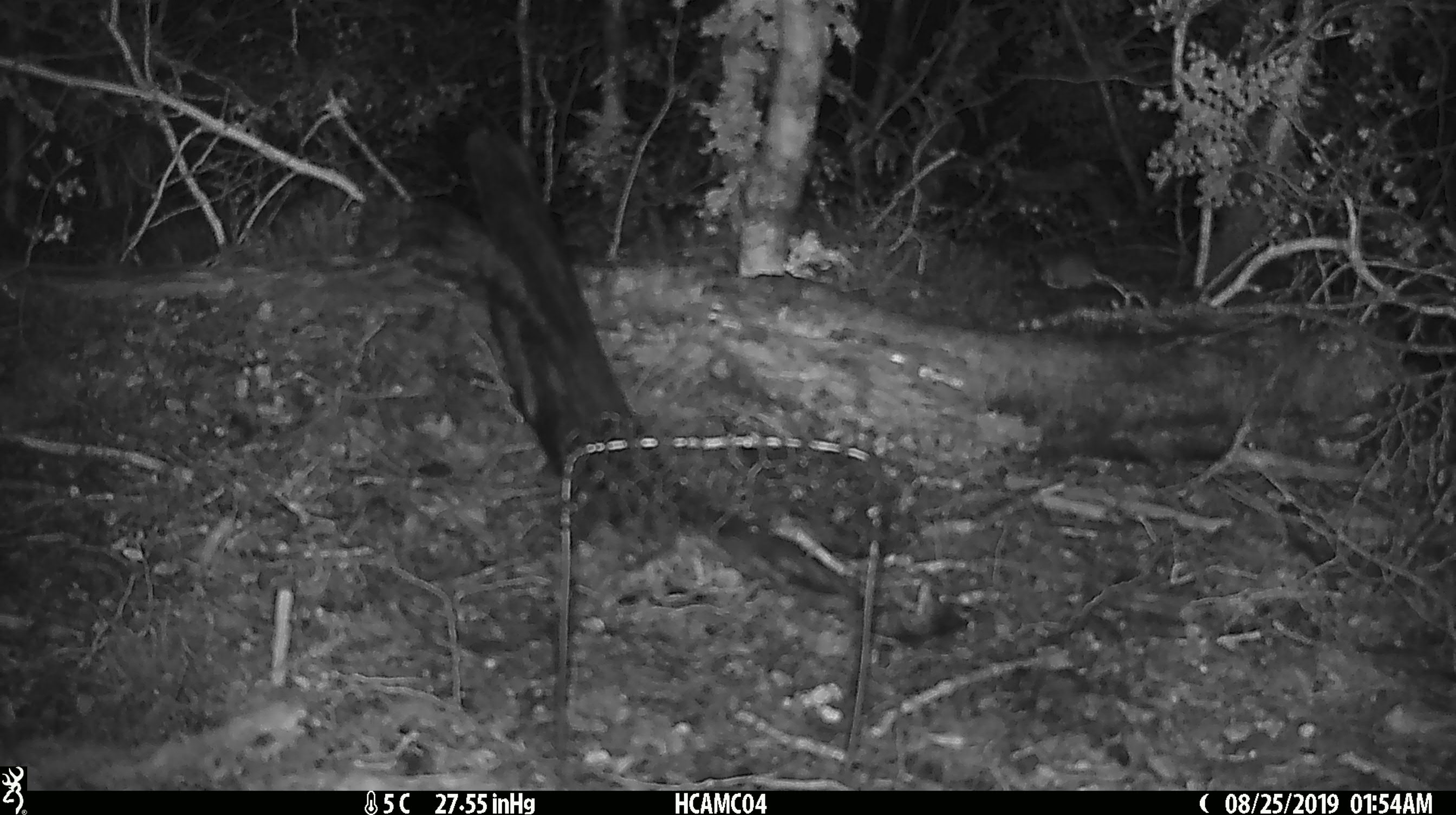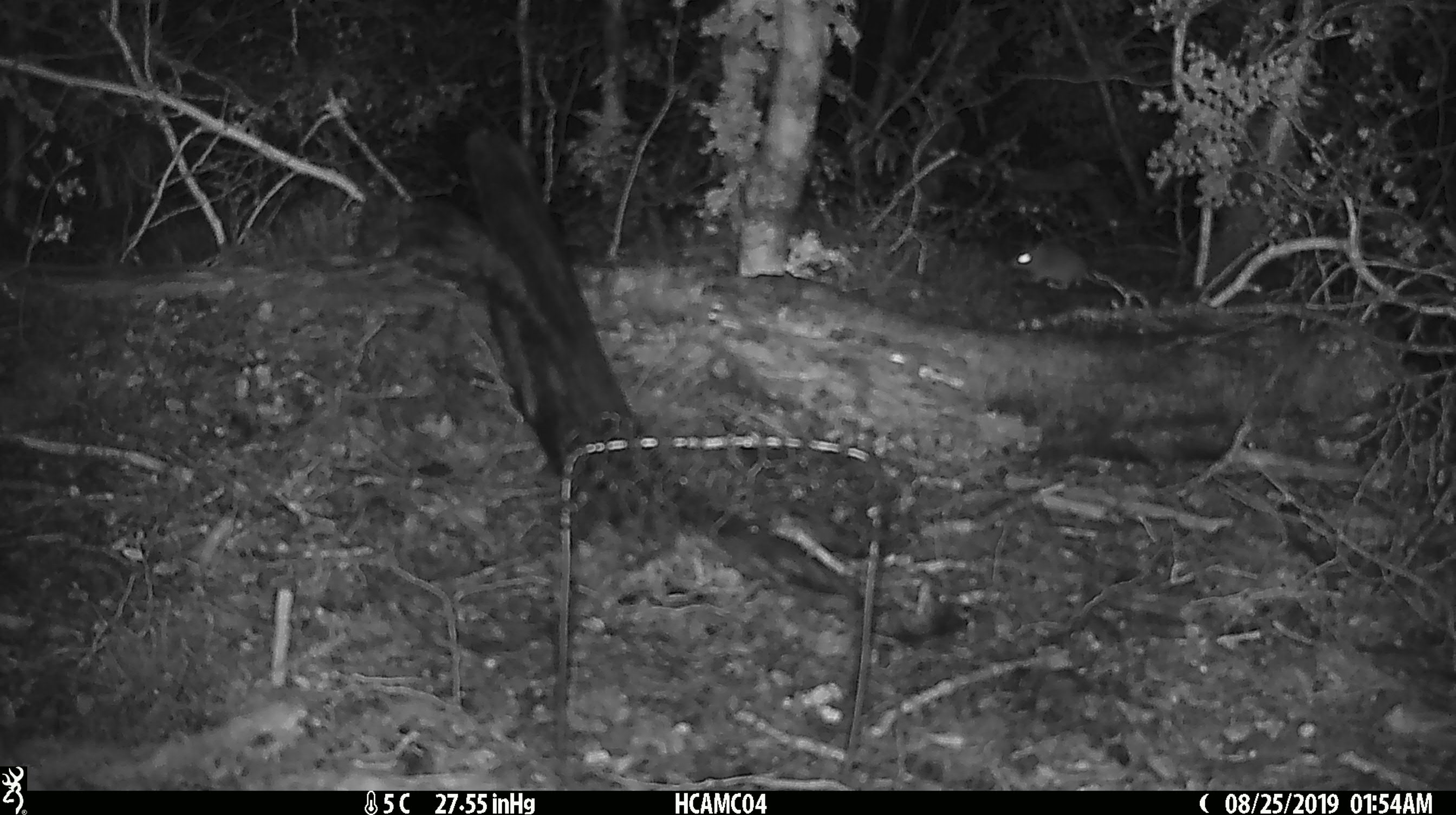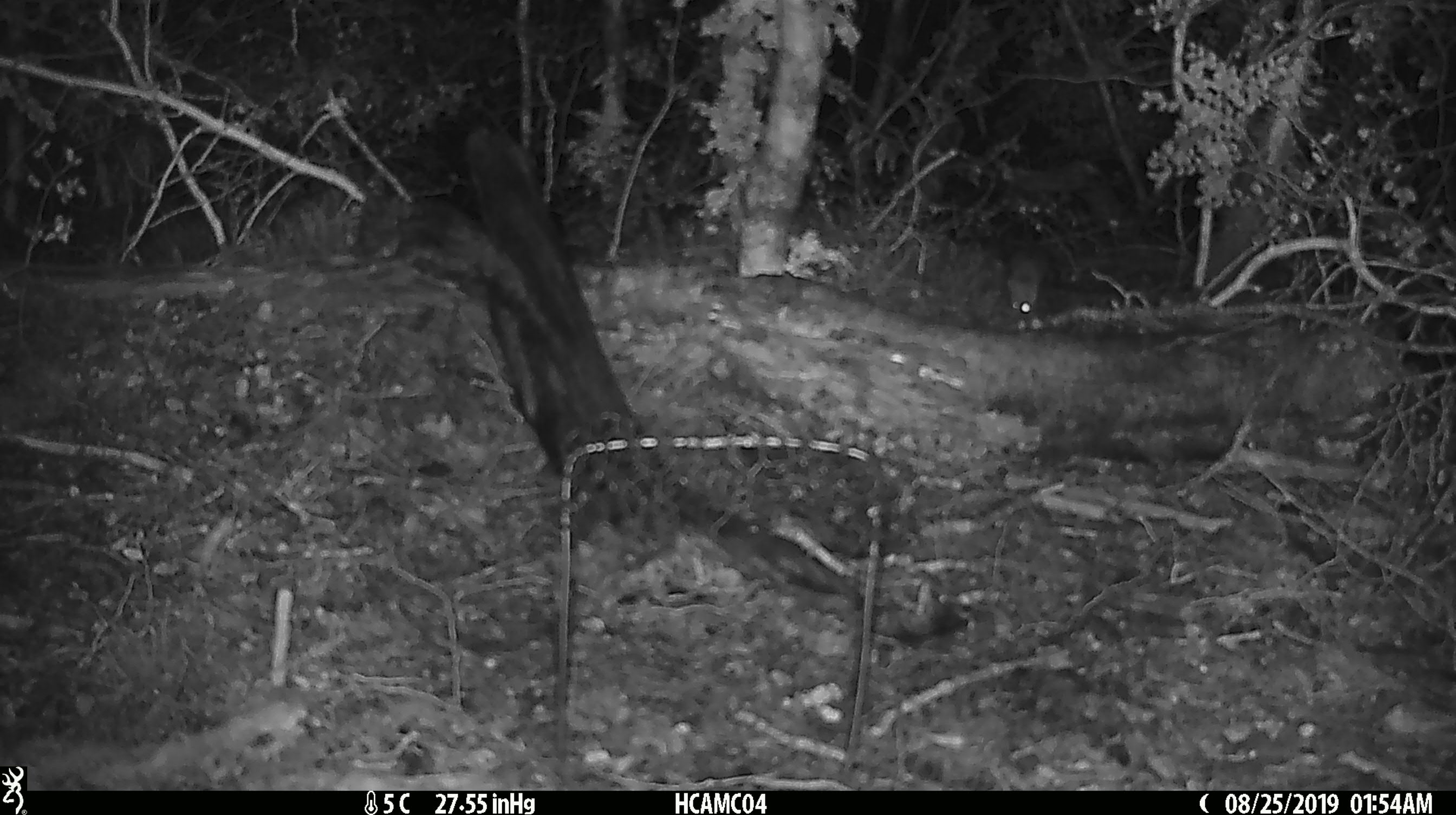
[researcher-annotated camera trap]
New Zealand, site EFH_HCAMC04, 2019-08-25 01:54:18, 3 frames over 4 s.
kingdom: Animalia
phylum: Chordata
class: Mammalia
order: Rodentia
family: Muridae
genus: Mus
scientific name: Mus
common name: mouse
Mouse (Mus).